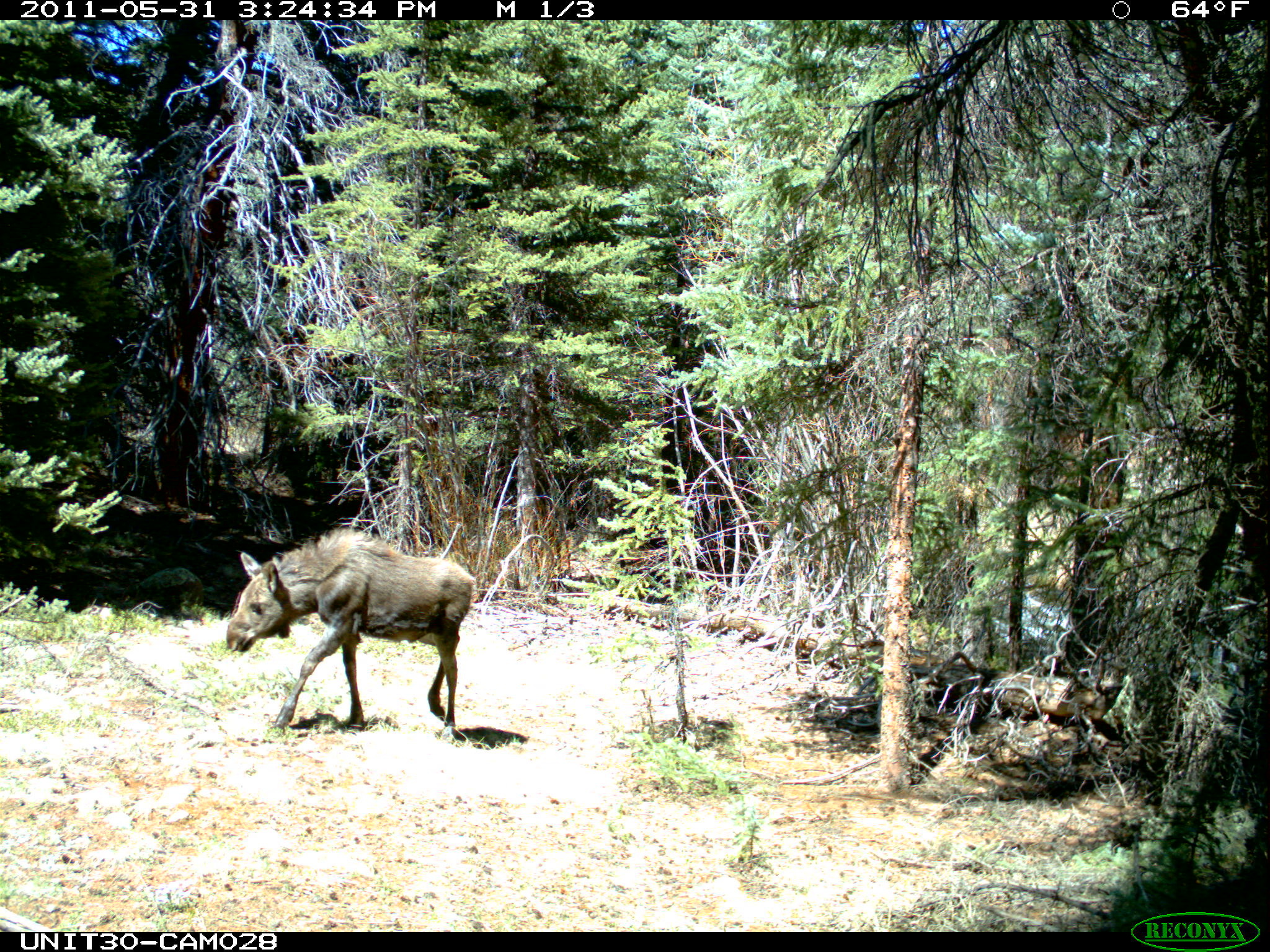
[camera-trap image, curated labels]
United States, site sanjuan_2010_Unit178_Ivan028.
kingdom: Animalia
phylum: Chordata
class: Mammalia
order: Artiodactyla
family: Cervidae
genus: Alces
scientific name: Alces alces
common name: moose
Alces alces (moose).